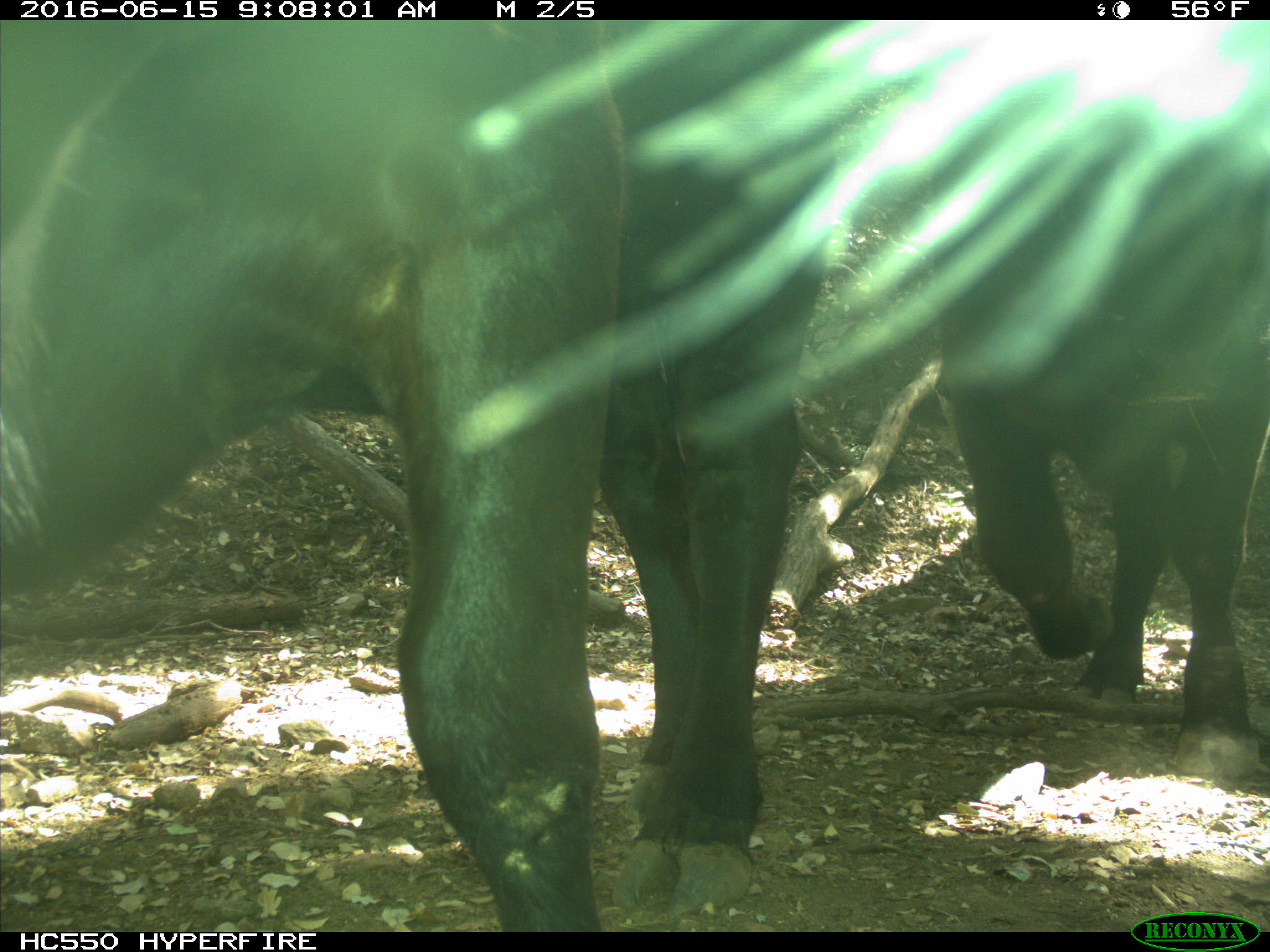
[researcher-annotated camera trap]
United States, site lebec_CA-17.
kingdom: Animalia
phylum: Chordata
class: Mammalia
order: Artiodactyla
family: Bovidae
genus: Bos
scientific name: Bos taurus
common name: domestic cow